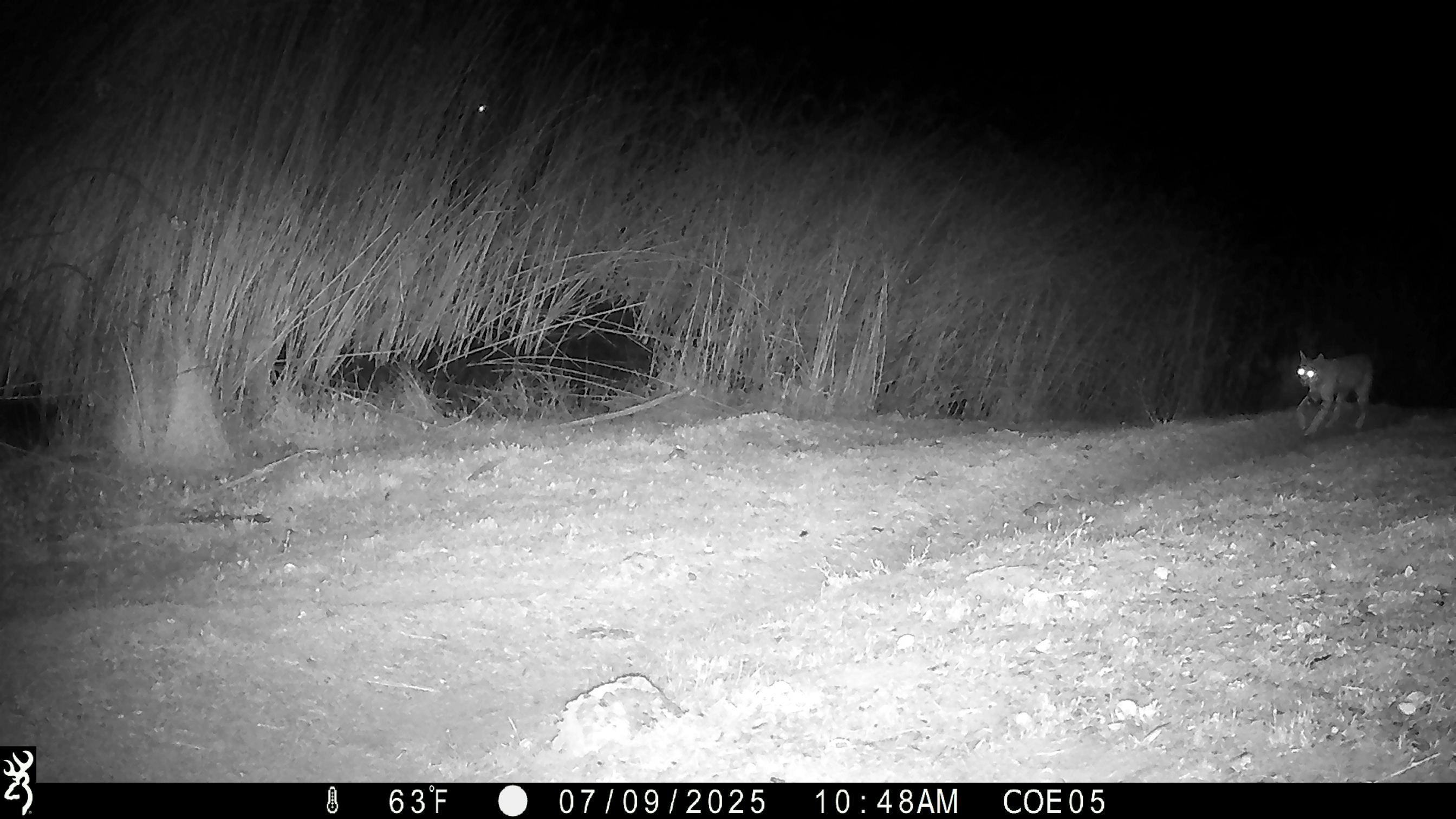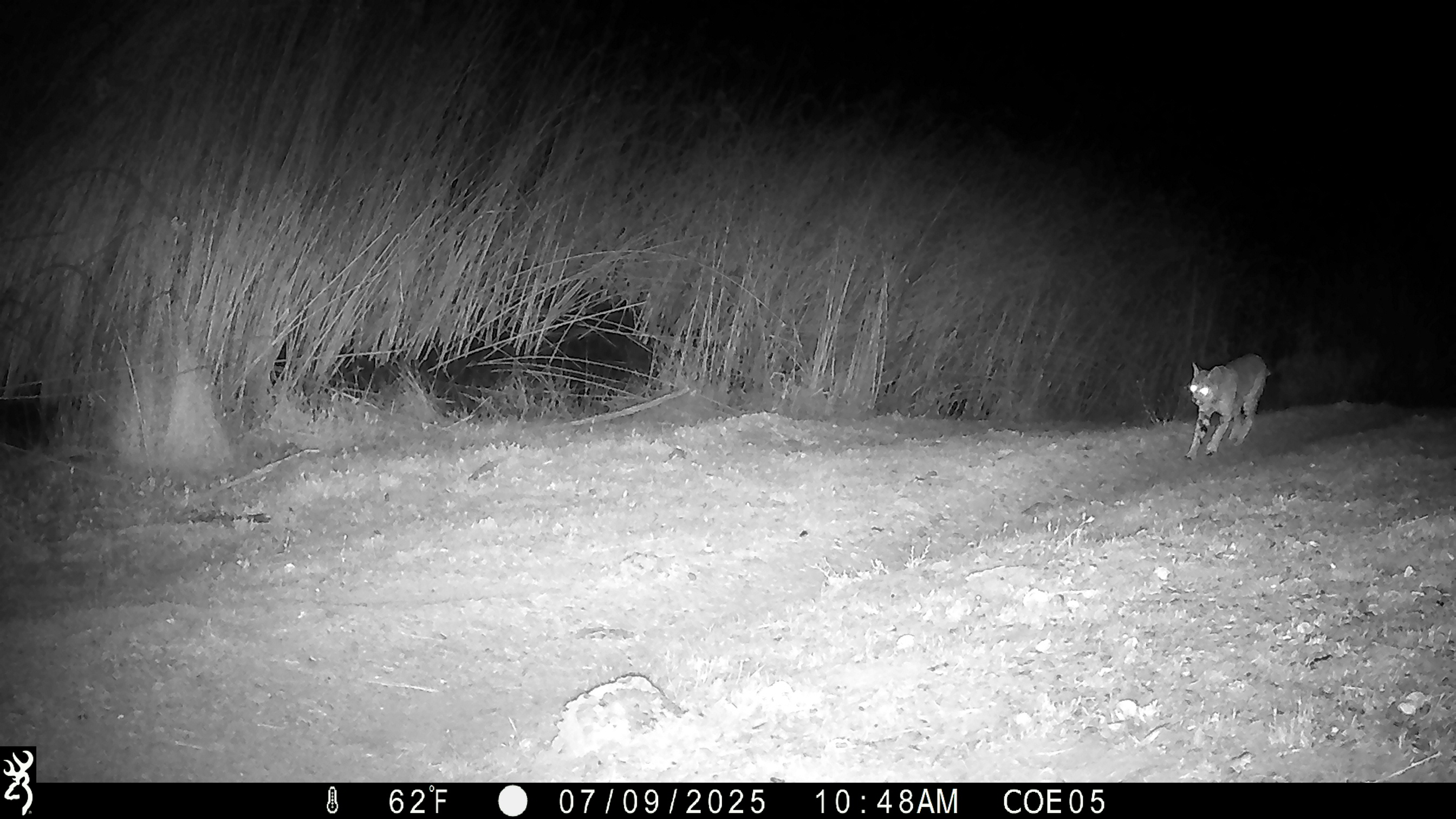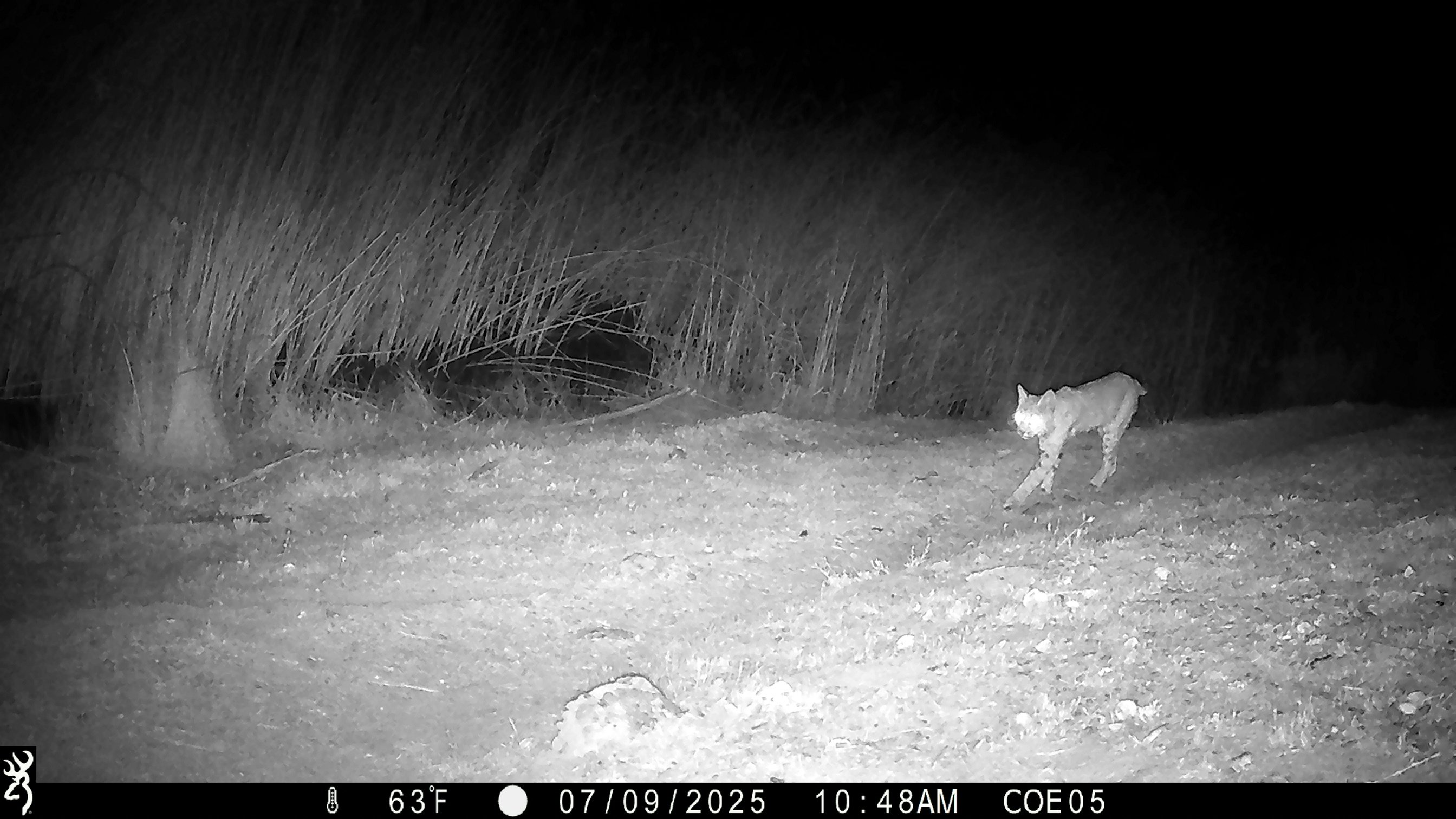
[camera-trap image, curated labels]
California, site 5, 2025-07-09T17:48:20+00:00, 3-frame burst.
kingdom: Animalia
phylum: Chordata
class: Mammalia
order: Carnivora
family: Felidae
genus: Lynx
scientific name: Lynx rufus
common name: bobcat